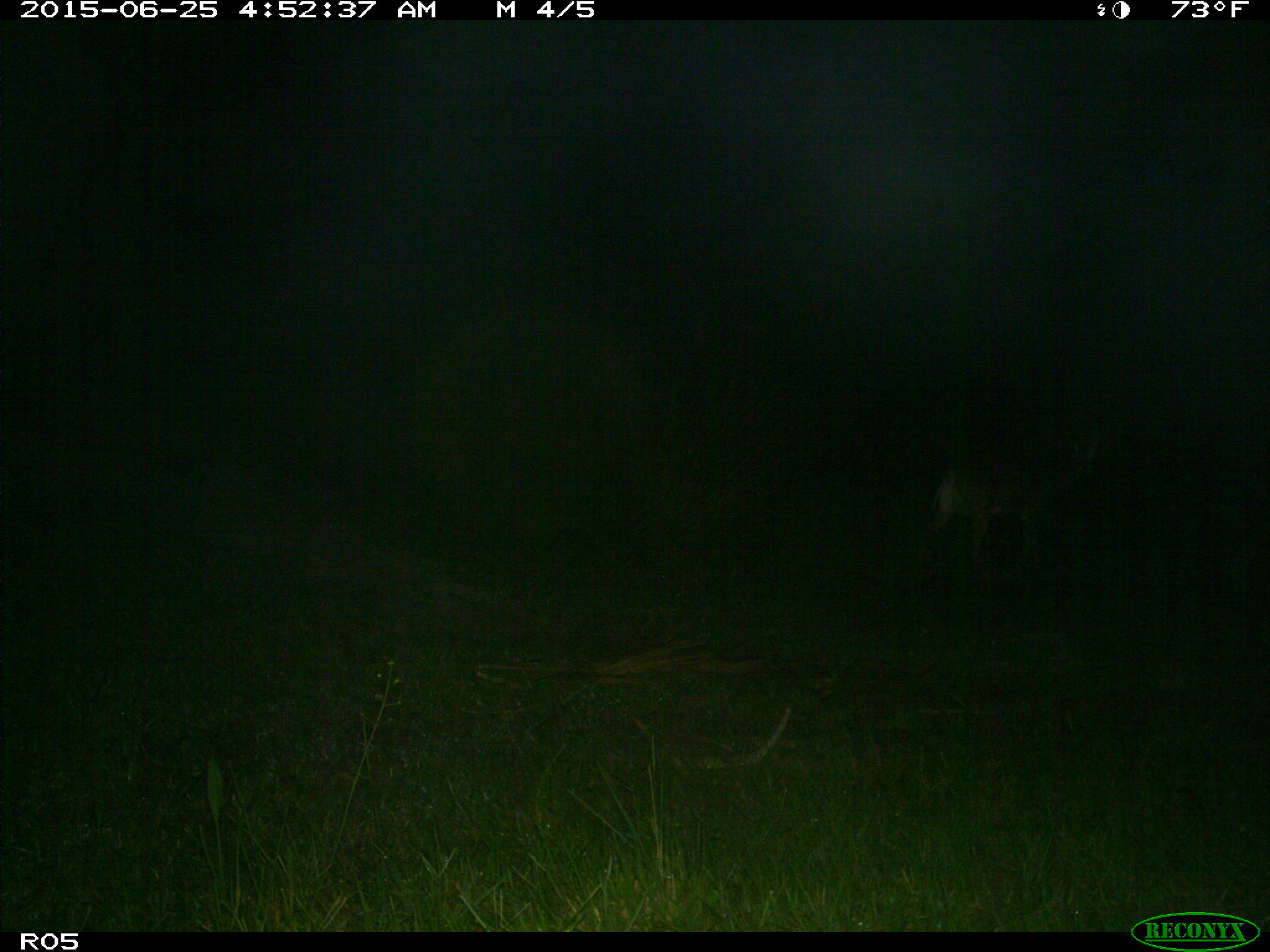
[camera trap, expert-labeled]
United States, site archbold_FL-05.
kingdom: Animalia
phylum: Chordata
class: Mammalia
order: Artiodactyla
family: Cervidae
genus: Odocoileus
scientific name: Odocoileus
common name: deer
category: unidentified deer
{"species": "unidentified deer (deer) (Odocoileus)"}